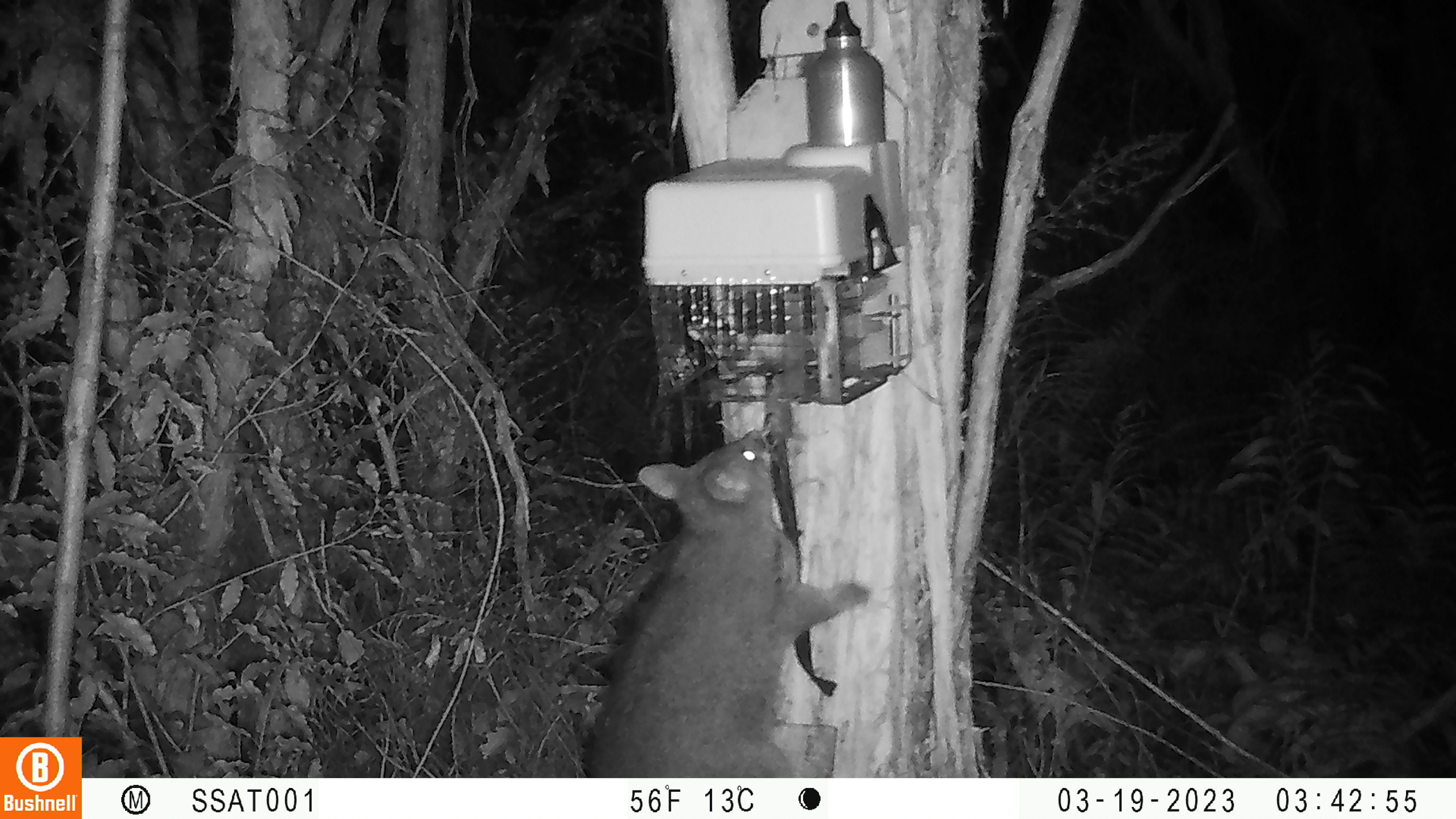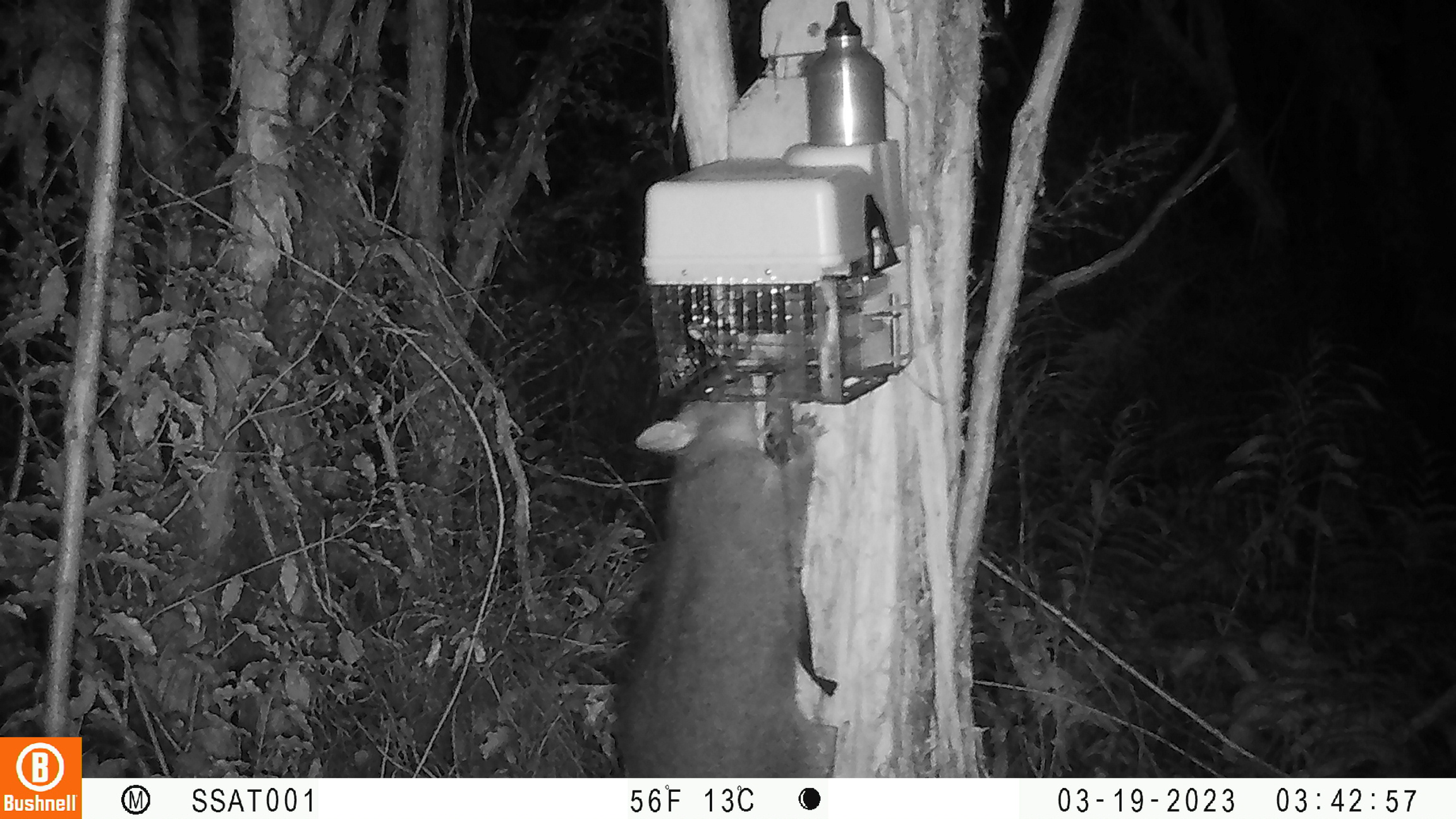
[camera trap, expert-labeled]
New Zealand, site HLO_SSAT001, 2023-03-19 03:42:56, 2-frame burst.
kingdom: Animalia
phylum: Chordata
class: Mammalia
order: Diprotodontia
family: Phalangeridae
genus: Trichosurus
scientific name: Trichosurus vulpecula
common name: common brushtail possum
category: possum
Possum (common brushtail possum) (Trichosurus vulpecula).